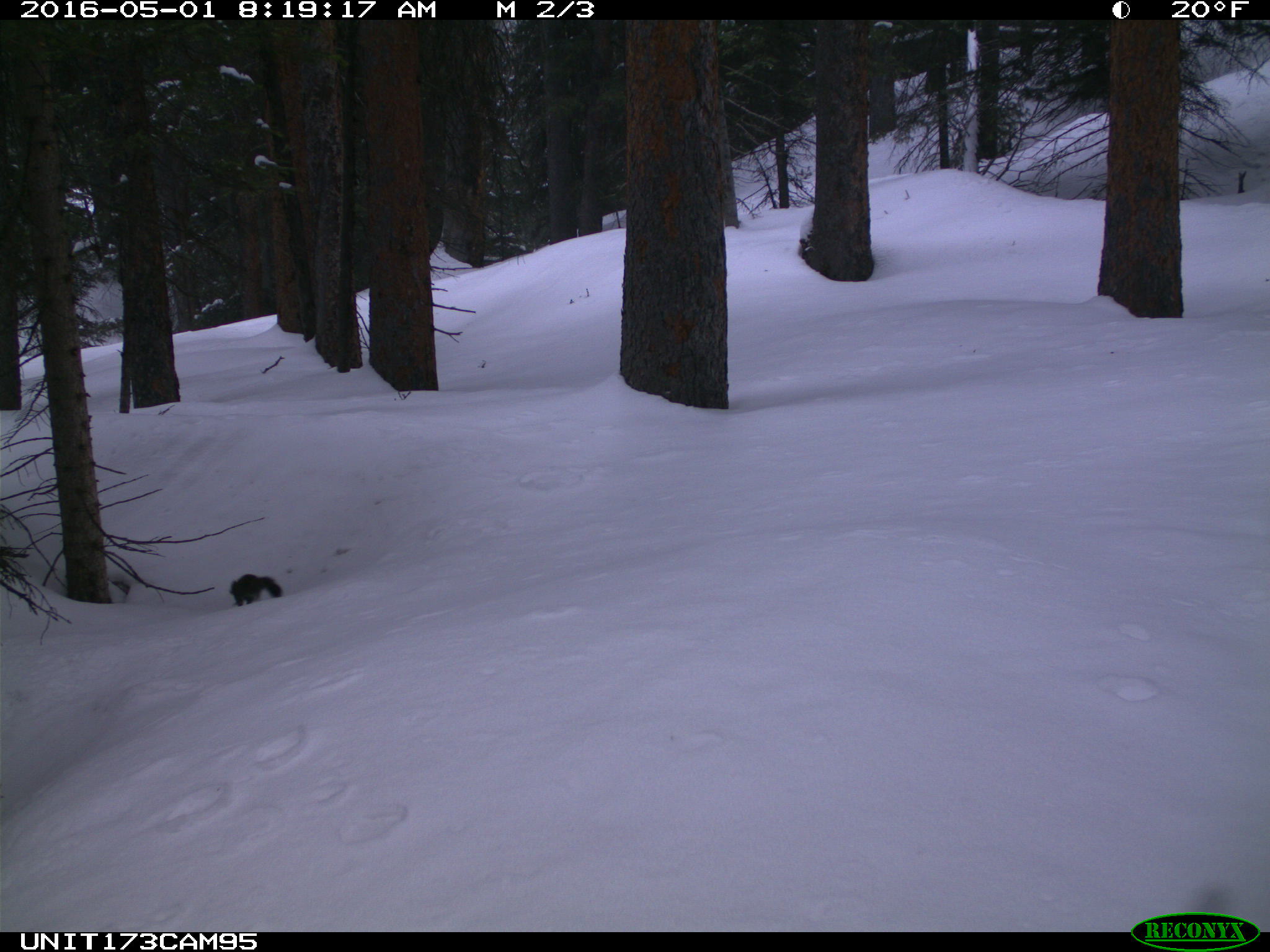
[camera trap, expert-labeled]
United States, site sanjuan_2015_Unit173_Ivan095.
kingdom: Animalia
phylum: Chordata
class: Mammalia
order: Rodentia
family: Sciuridae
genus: Tamiasciurus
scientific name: Tamiasciurus hudsonicus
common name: american red squirrel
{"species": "Tamiasciurus hudsonicus (american red squirrel)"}